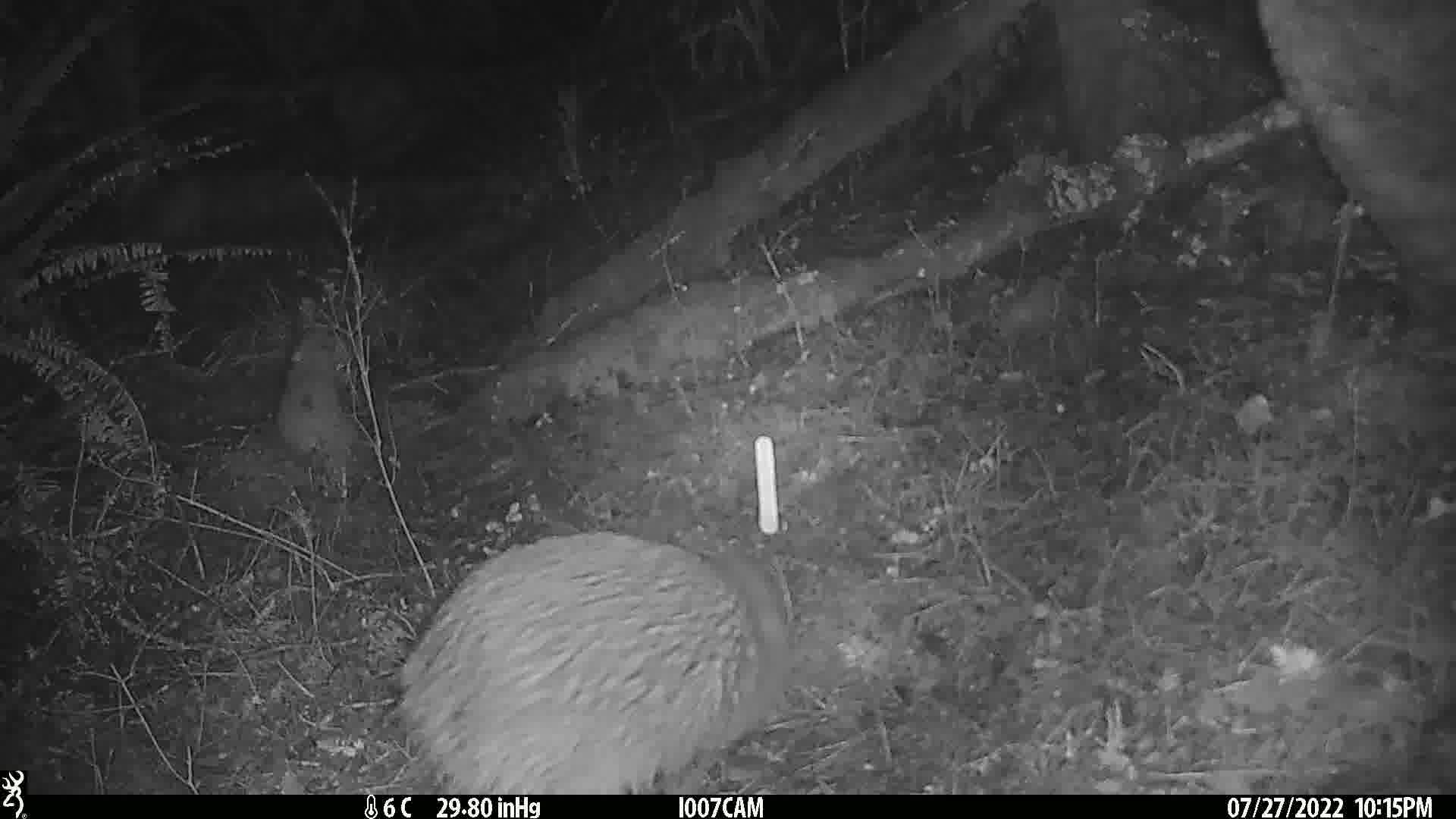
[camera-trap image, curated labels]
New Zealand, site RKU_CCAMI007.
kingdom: Animalia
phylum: Chordata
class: Aves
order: Apterygiformes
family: Apterygidae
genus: Apteryx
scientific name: Apteryx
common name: kiwi